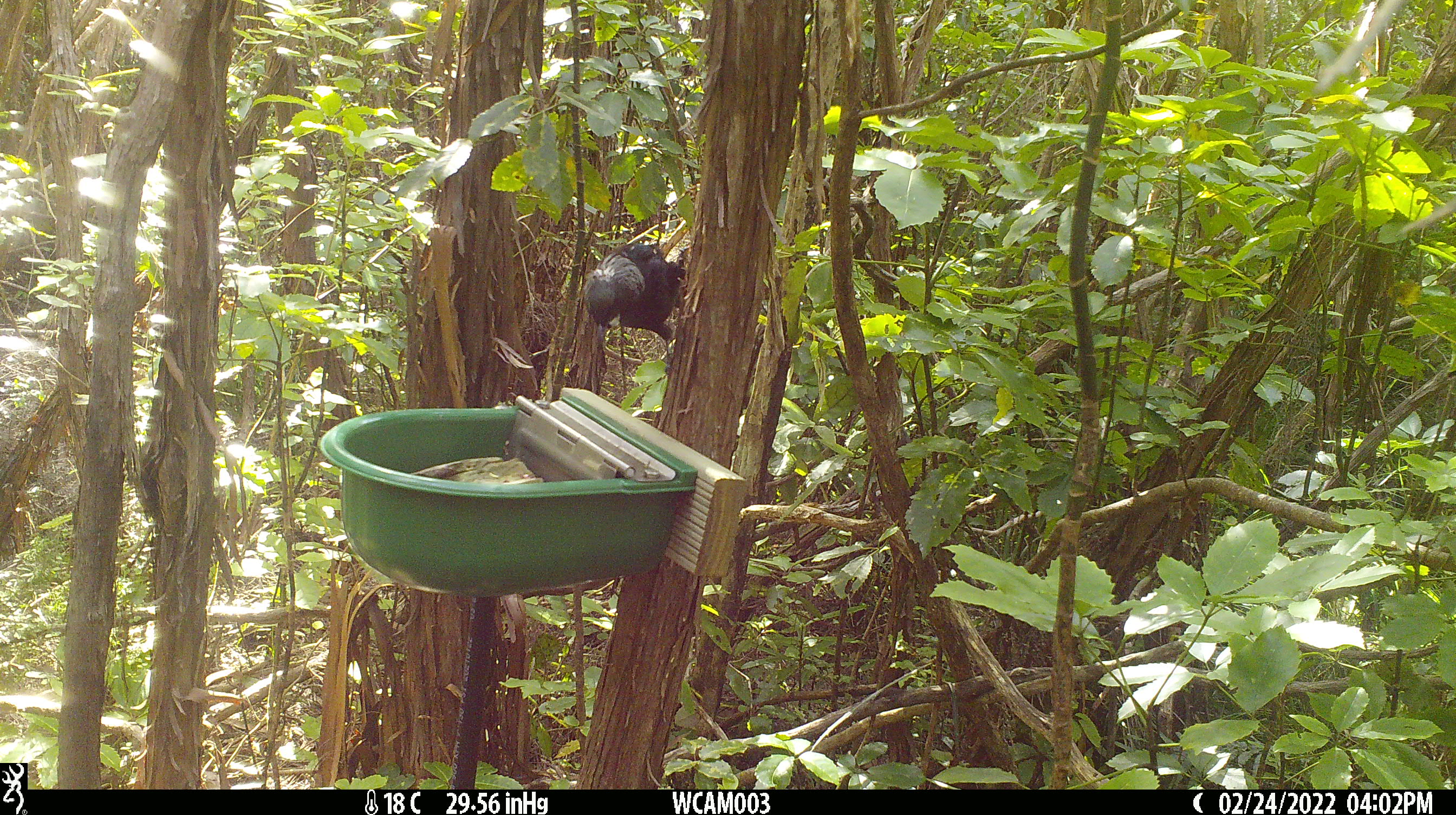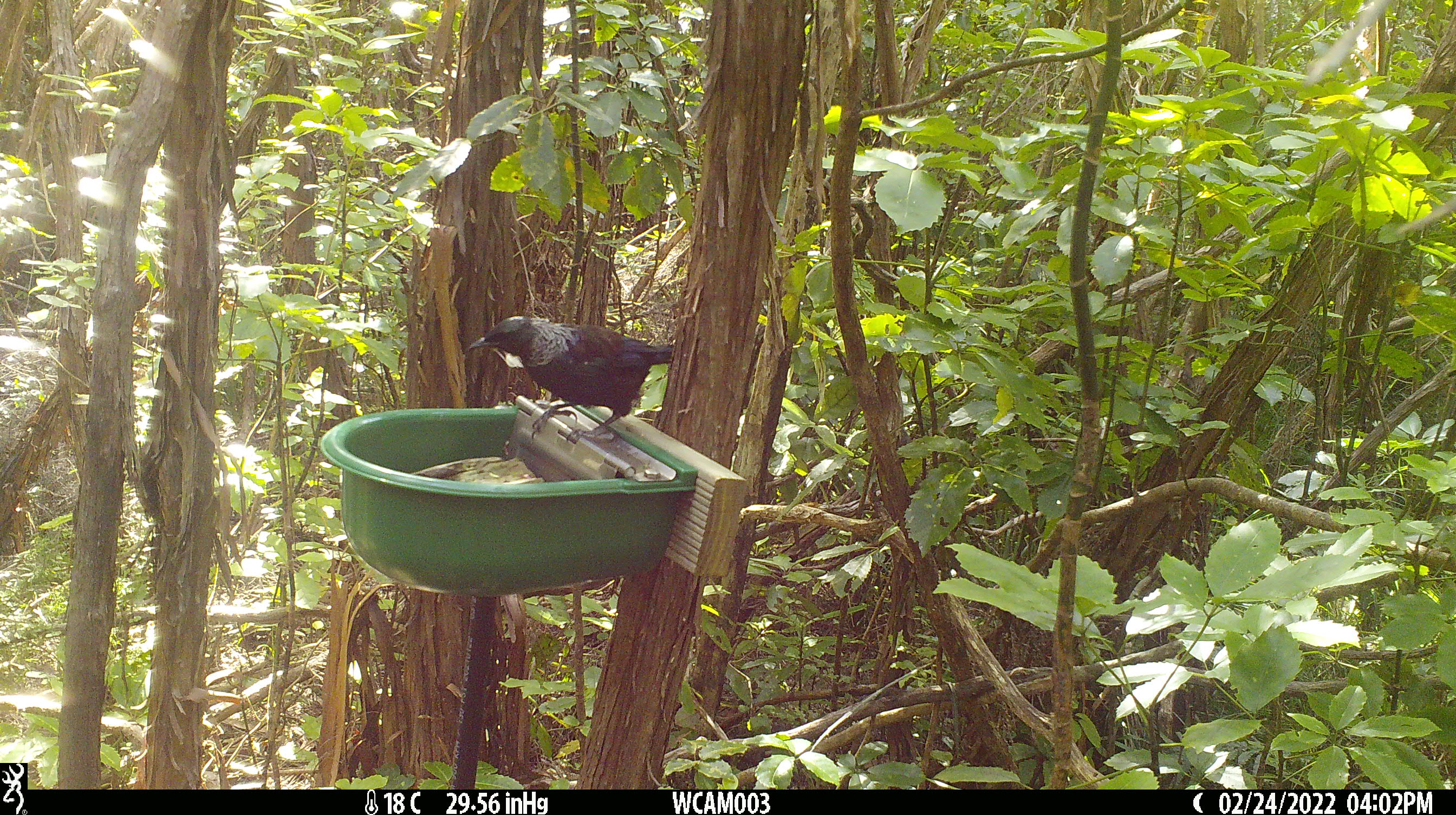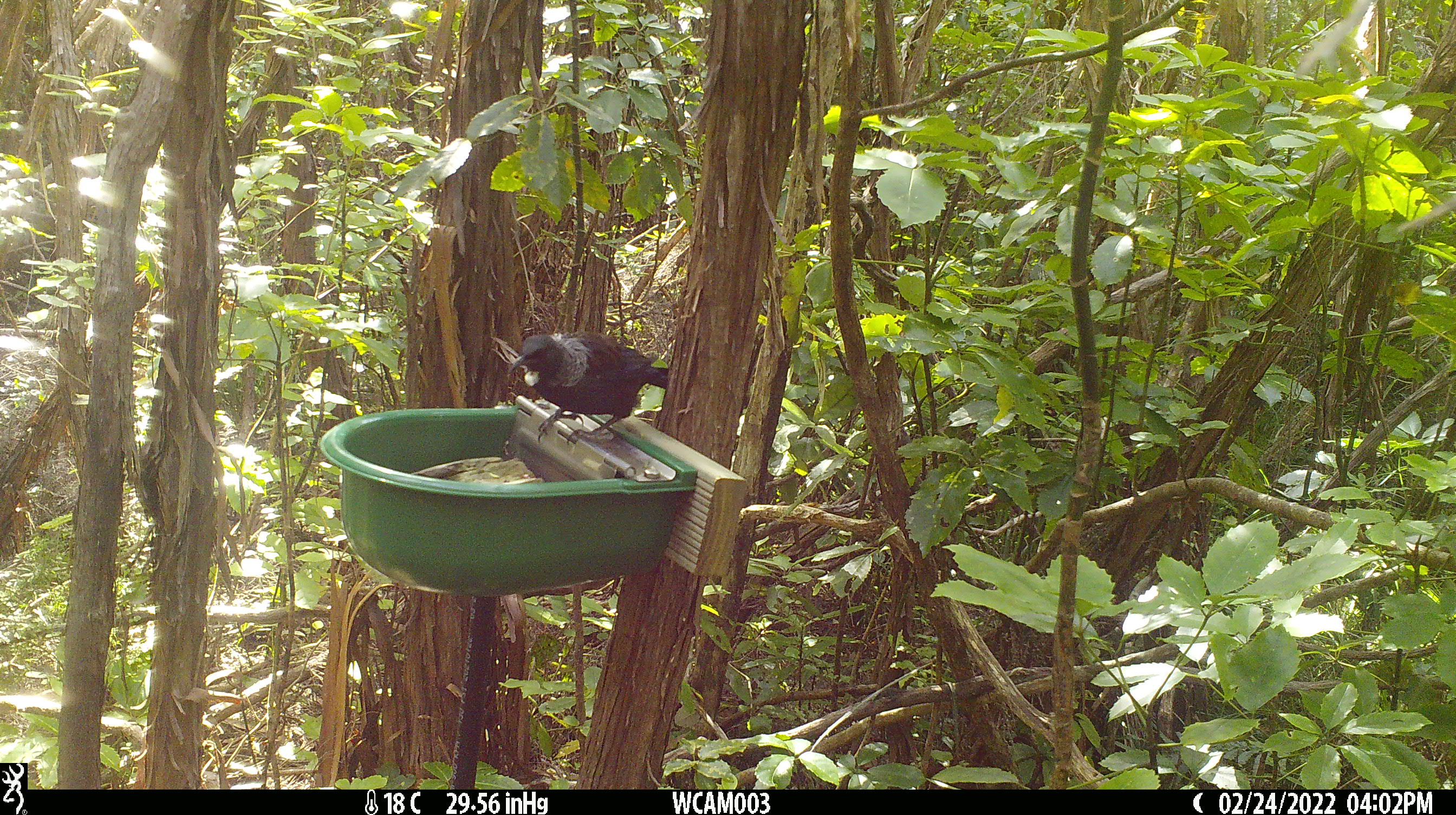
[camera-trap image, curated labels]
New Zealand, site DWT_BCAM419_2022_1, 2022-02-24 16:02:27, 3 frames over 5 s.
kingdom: Animalia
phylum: Chordata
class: Aves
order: Passeriformes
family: Meliphagidae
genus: Prosthemadera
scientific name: Prosthemadera novaeseelandiae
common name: tui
Tui (Prosthemadera novaeseelandiae).